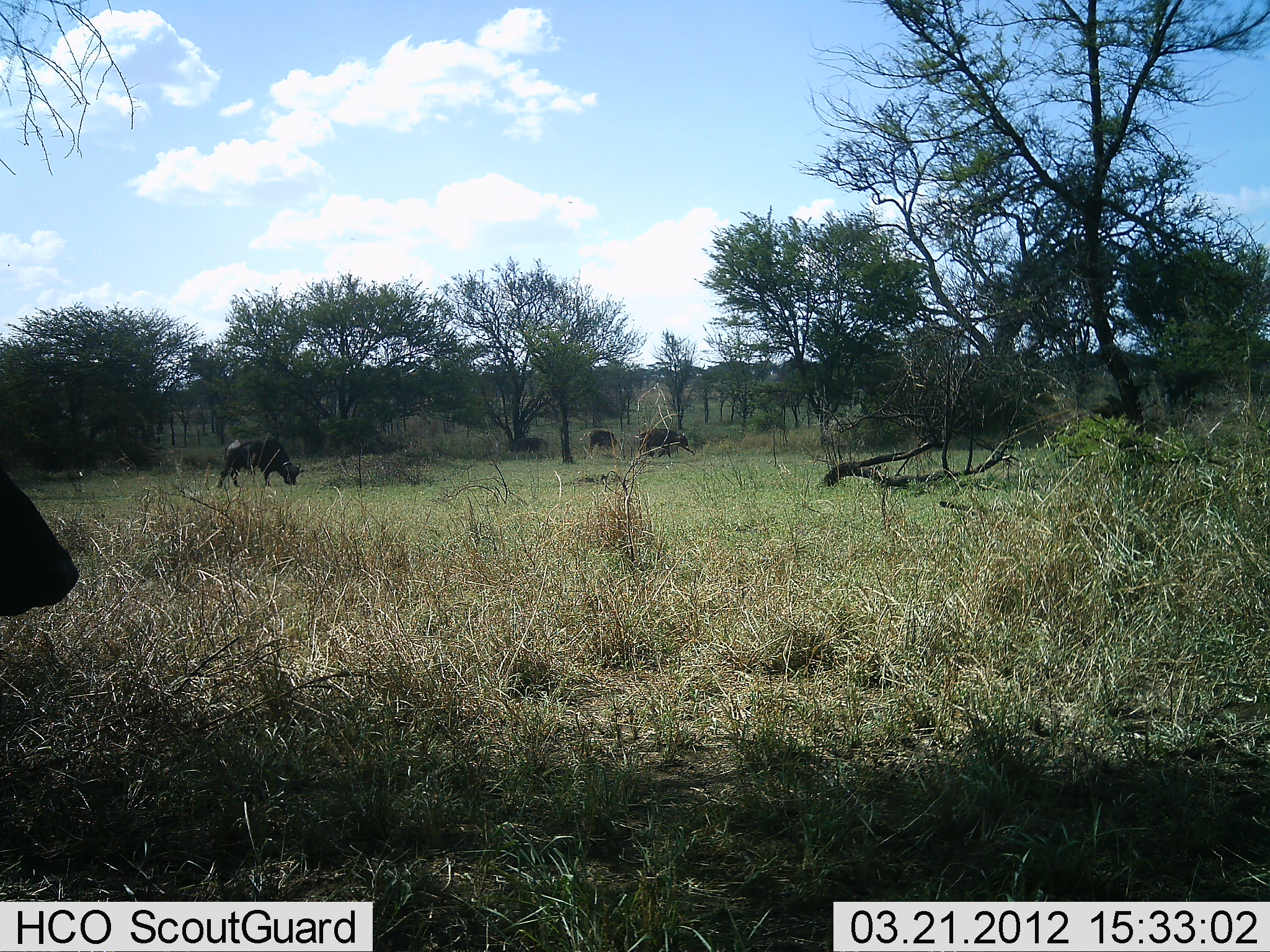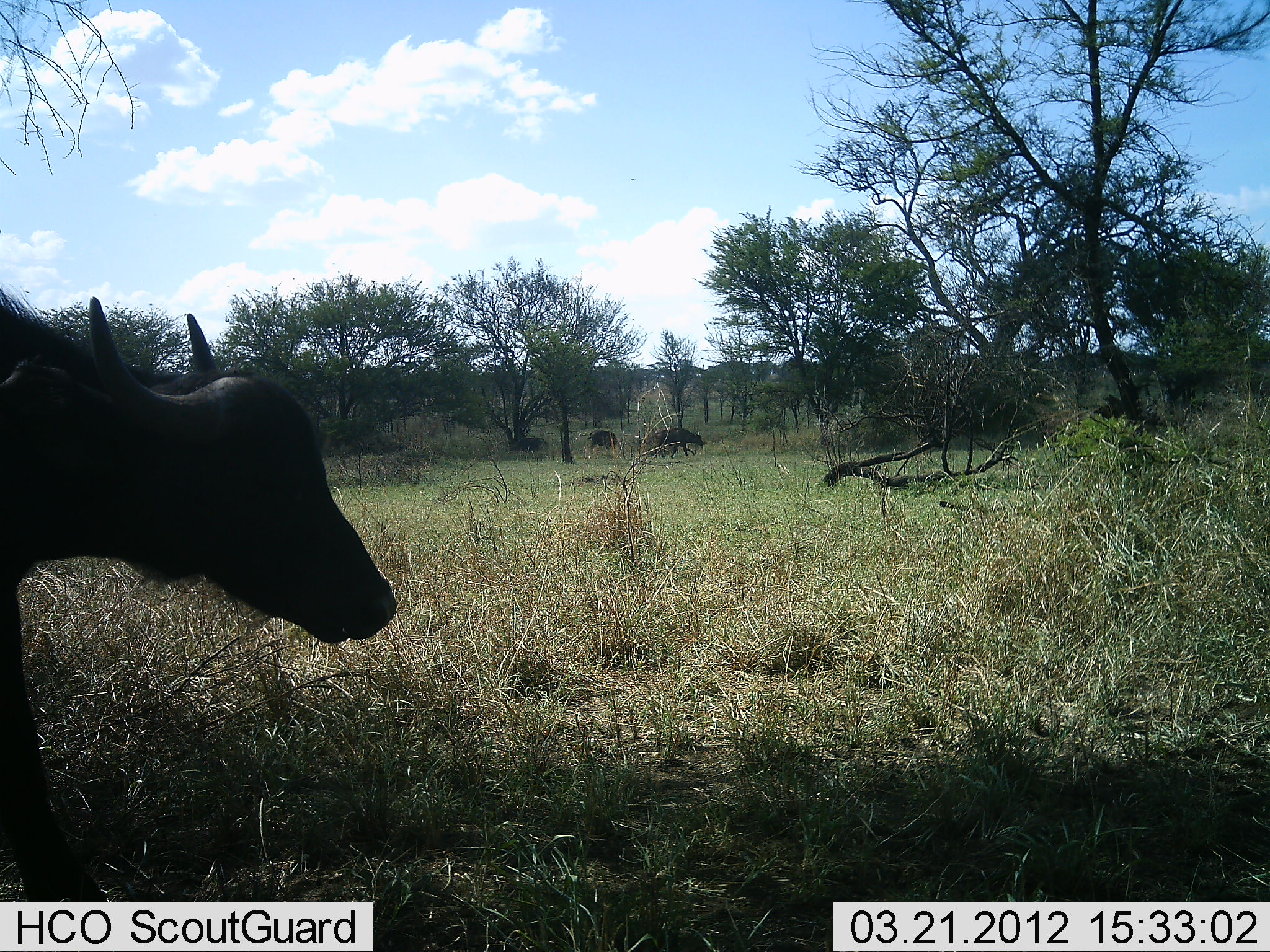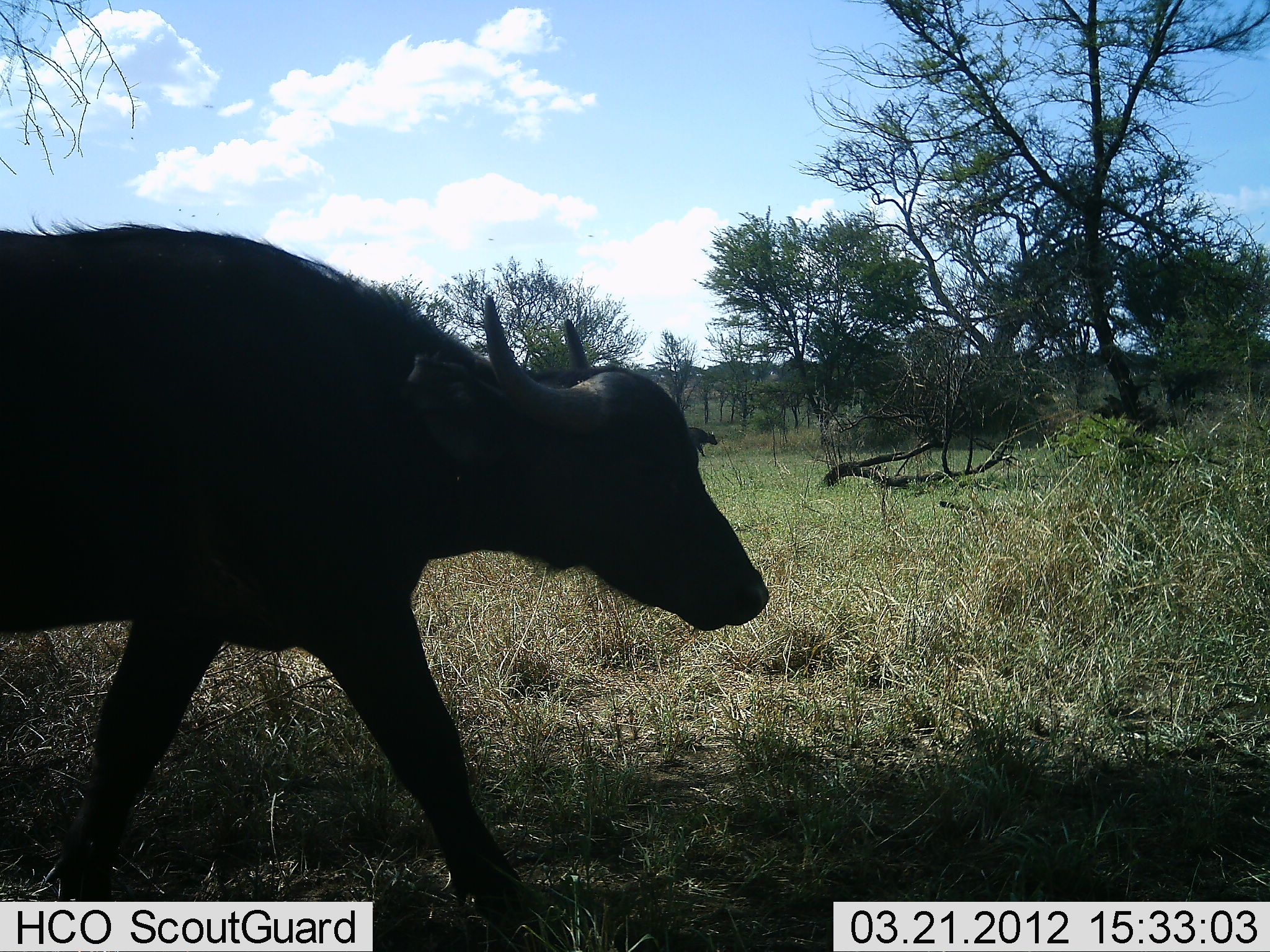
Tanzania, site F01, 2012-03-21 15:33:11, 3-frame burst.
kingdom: Animalia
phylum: Chordata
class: Mammalia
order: Artiodactyla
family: Bovidae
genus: Syncerus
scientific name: Syncerus caffer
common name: cape buffalo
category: buffalo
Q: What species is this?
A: Buffalo (cape buffalo) (Syncerus caffer).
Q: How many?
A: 4.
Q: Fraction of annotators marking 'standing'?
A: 15%.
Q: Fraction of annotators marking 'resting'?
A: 0%.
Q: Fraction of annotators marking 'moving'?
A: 100%.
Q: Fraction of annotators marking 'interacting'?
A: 0%.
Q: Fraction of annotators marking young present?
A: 0%.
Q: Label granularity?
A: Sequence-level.